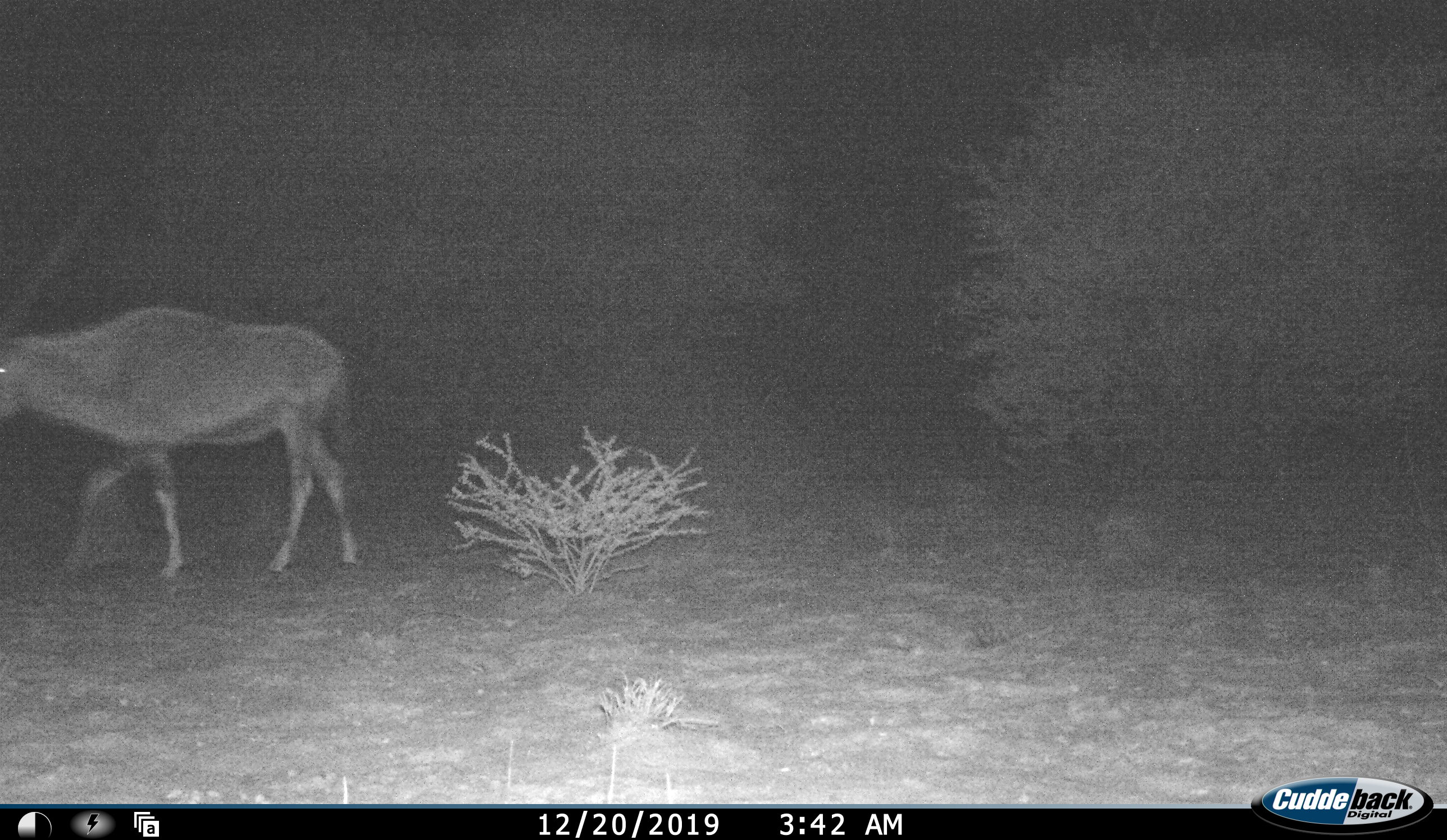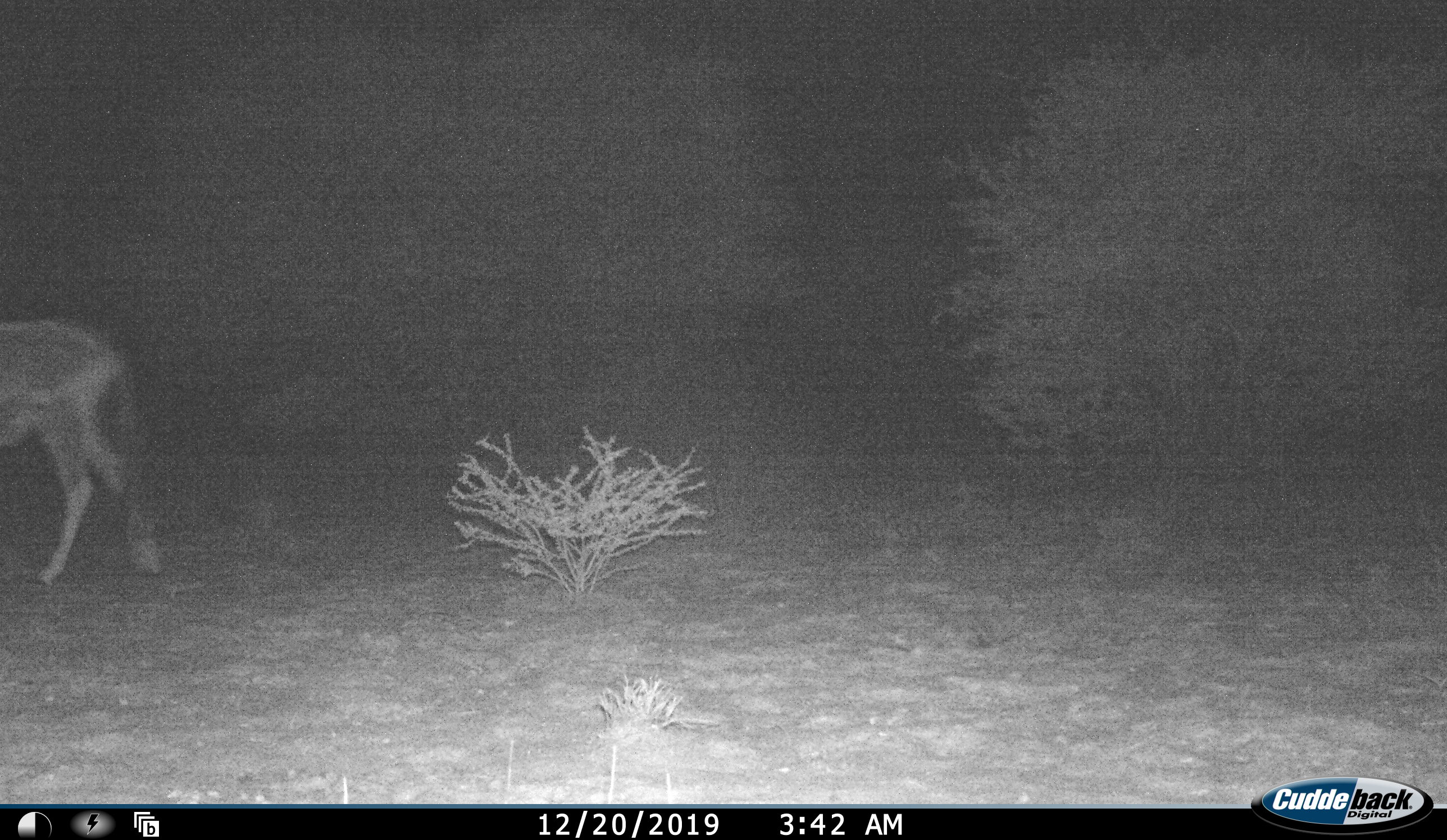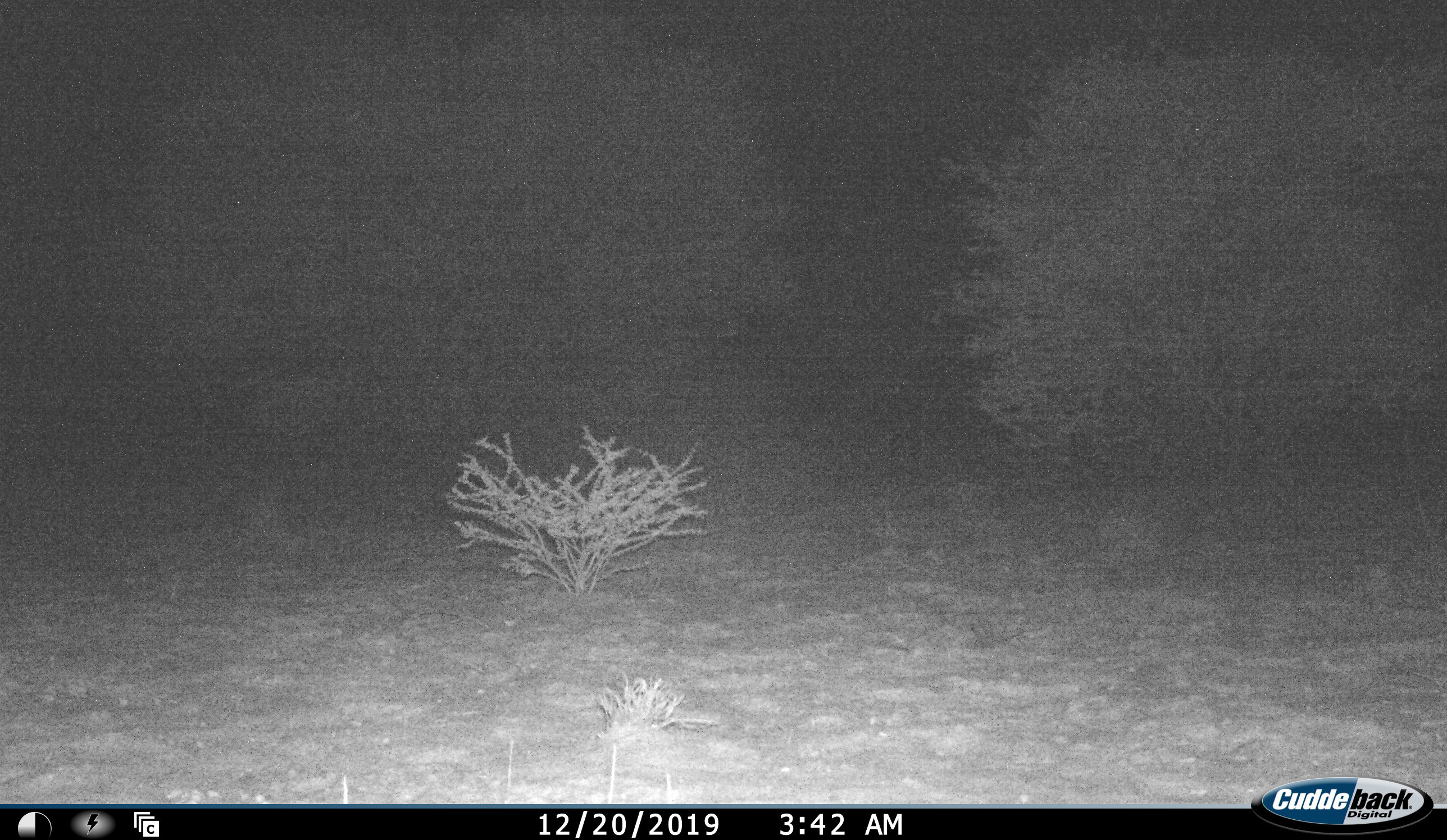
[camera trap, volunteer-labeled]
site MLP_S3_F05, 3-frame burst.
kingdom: Animalia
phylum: Chordata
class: Mammalia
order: Artiodactyla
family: Bovidae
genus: Oryx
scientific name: Oryx gazella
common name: gemsbok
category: oryx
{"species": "oryx (gemsbok) (Oryx gazella)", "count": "1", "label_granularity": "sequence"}